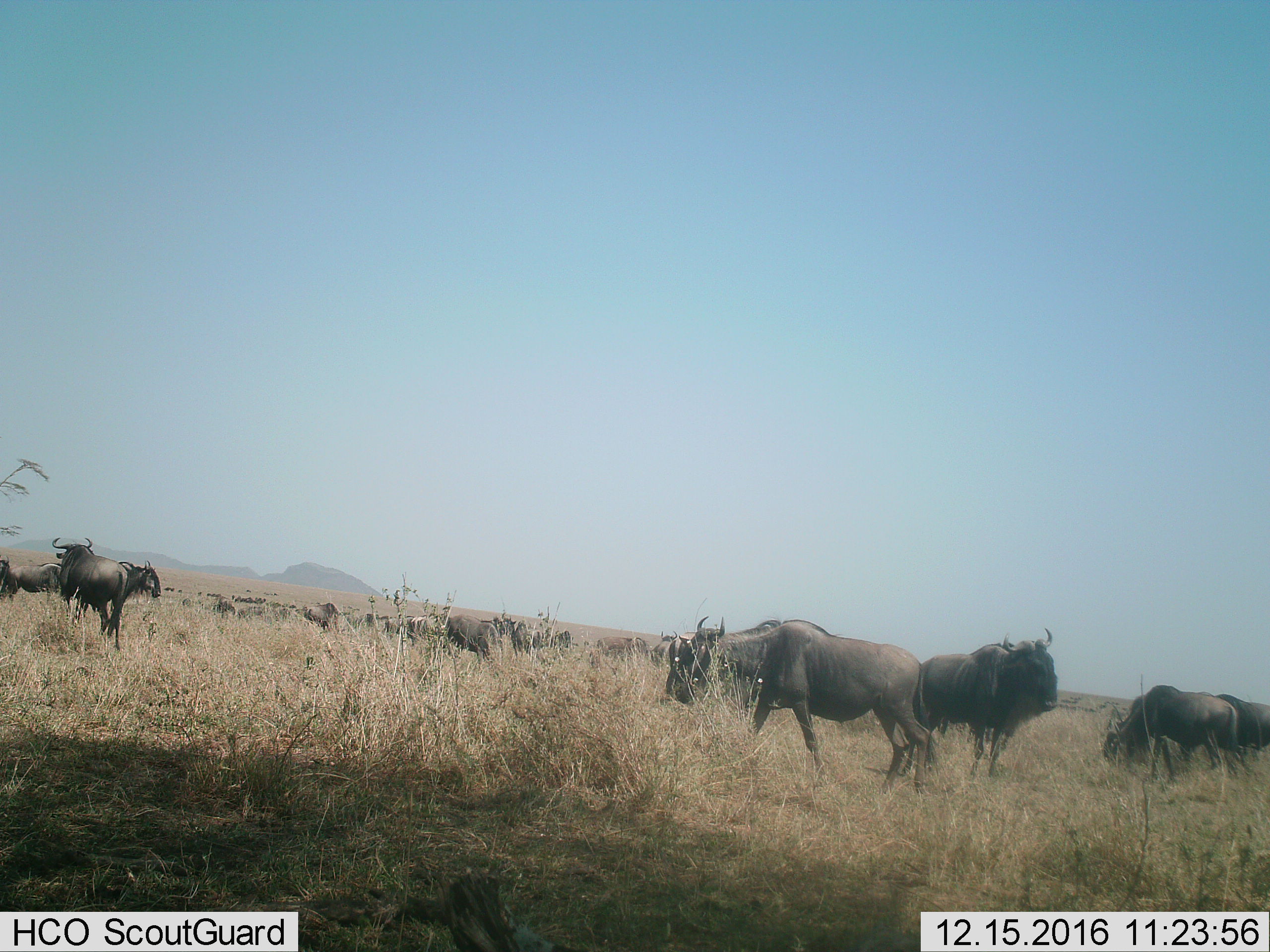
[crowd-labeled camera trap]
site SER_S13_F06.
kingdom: Animalia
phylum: Chordata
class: Mammalia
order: Artiodactyla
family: Bovidae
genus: Connochaetes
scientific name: Connochaetes taurinus taurinus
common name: blue wildebeest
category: wildebeestblue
Wildebeestblue (blue wildebeest) (Connochaetes taurinus taurinus), count 11-50. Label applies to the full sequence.